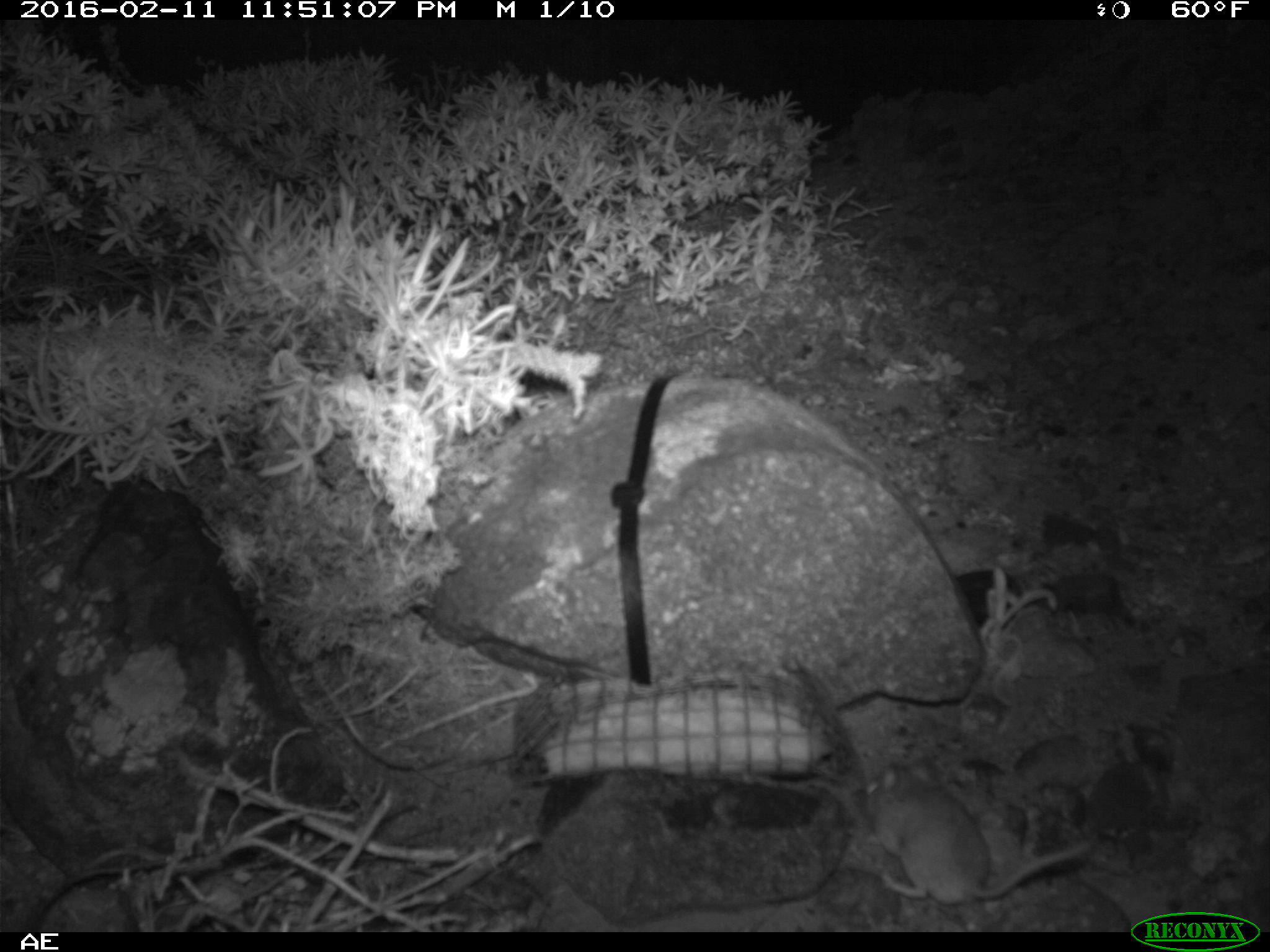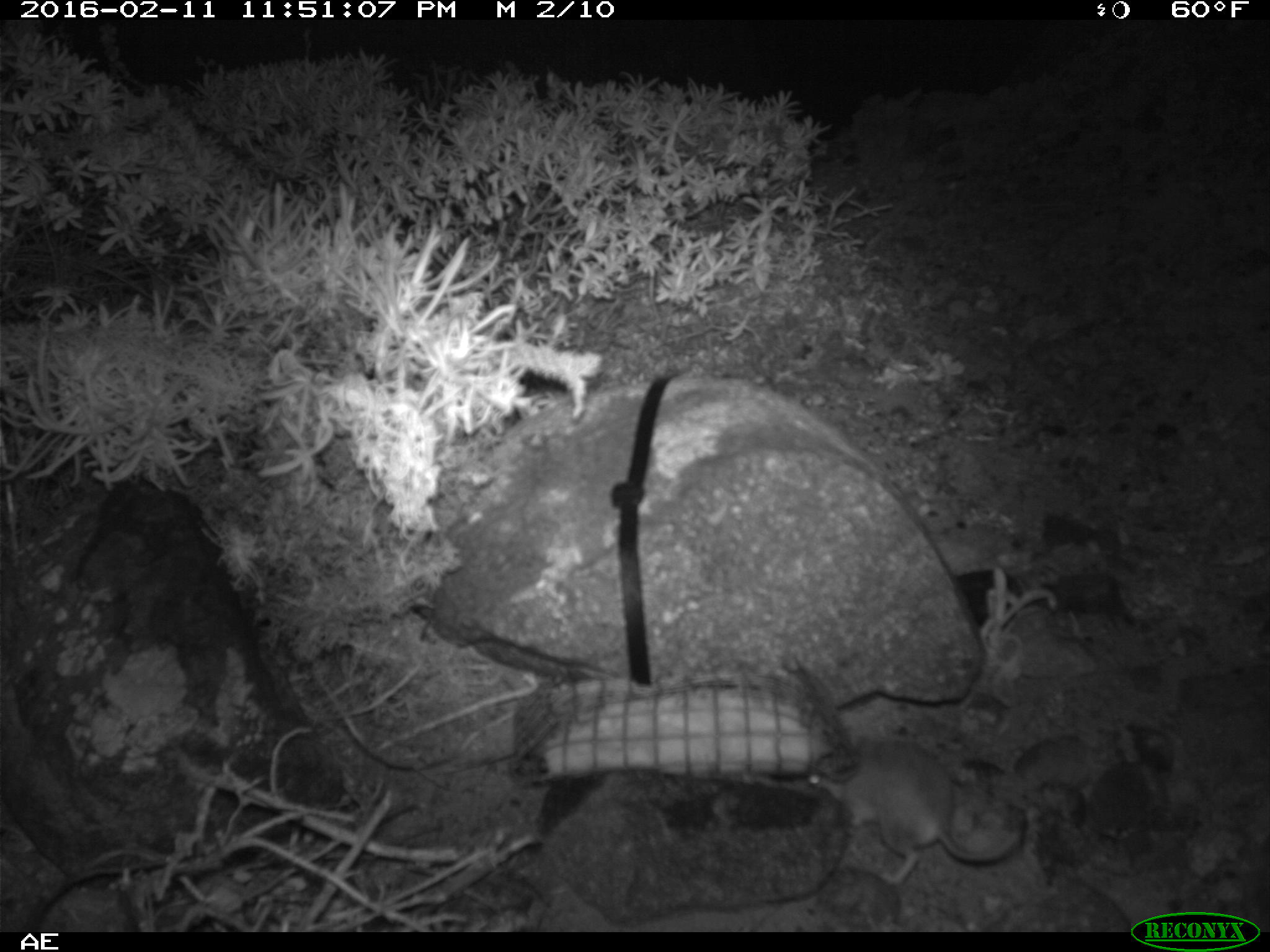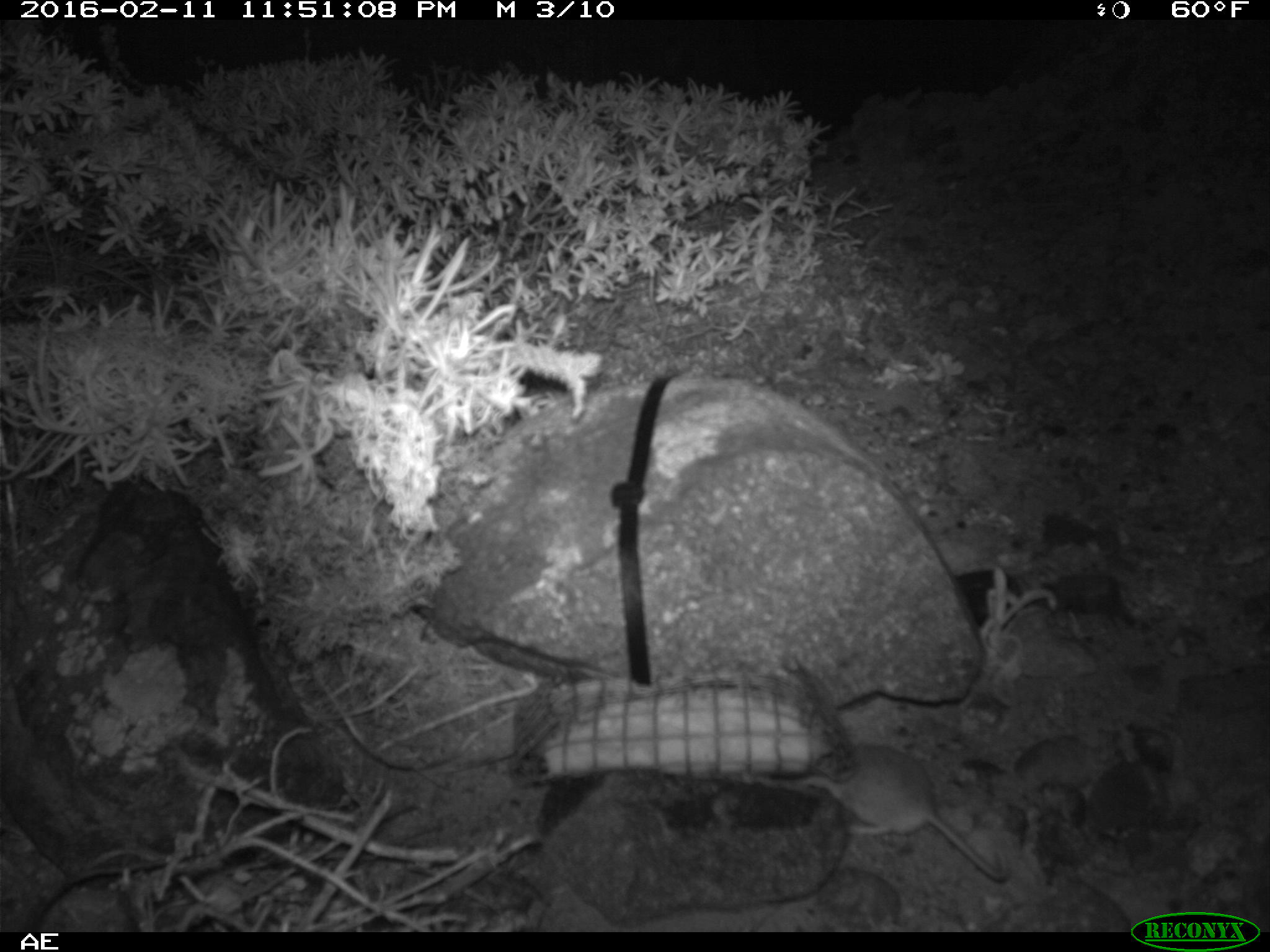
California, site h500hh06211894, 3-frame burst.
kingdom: Animalia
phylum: Chordata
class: Mammalia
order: Rodentia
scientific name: Rodentia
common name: rodent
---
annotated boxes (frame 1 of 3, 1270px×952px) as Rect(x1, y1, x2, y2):
rodent: Rect(863, 764, 1093, 904)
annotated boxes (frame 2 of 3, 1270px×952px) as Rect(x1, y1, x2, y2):
rodent: Rect(803, 736, 1024, 884)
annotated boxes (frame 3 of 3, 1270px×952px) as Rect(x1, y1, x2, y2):
rodent: Rect(797, 742, 1011, 881)